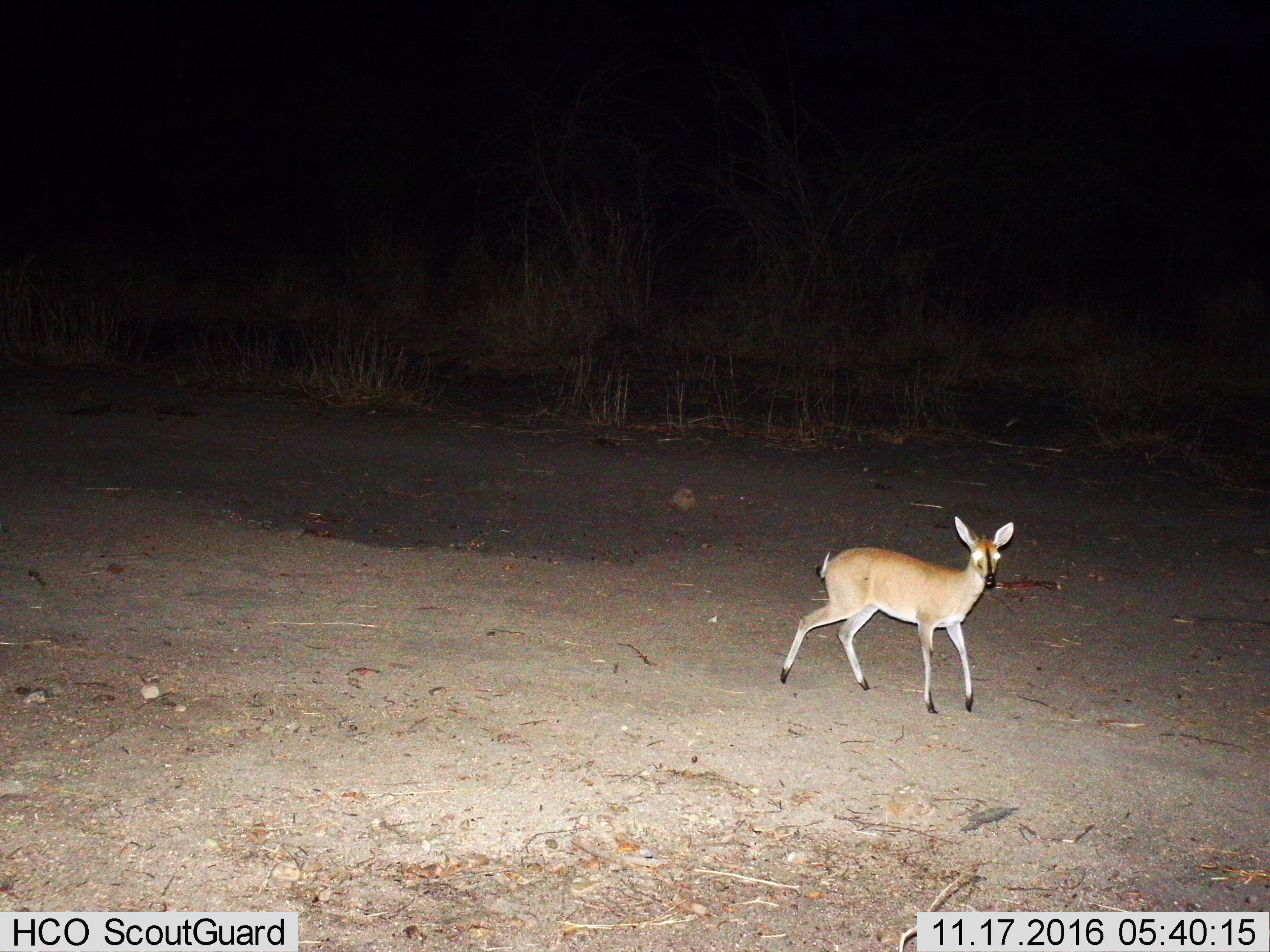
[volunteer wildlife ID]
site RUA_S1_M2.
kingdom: Animalia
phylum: Chordata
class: Mammalia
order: Artiodactyla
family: Bovidae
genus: Sylvicapra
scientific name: Sylvicapra grimmia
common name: common duiker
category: duikercommongrey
Duikercommongrey (common duiker) (Sylvicapra grimmia), count 1. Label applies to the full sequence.